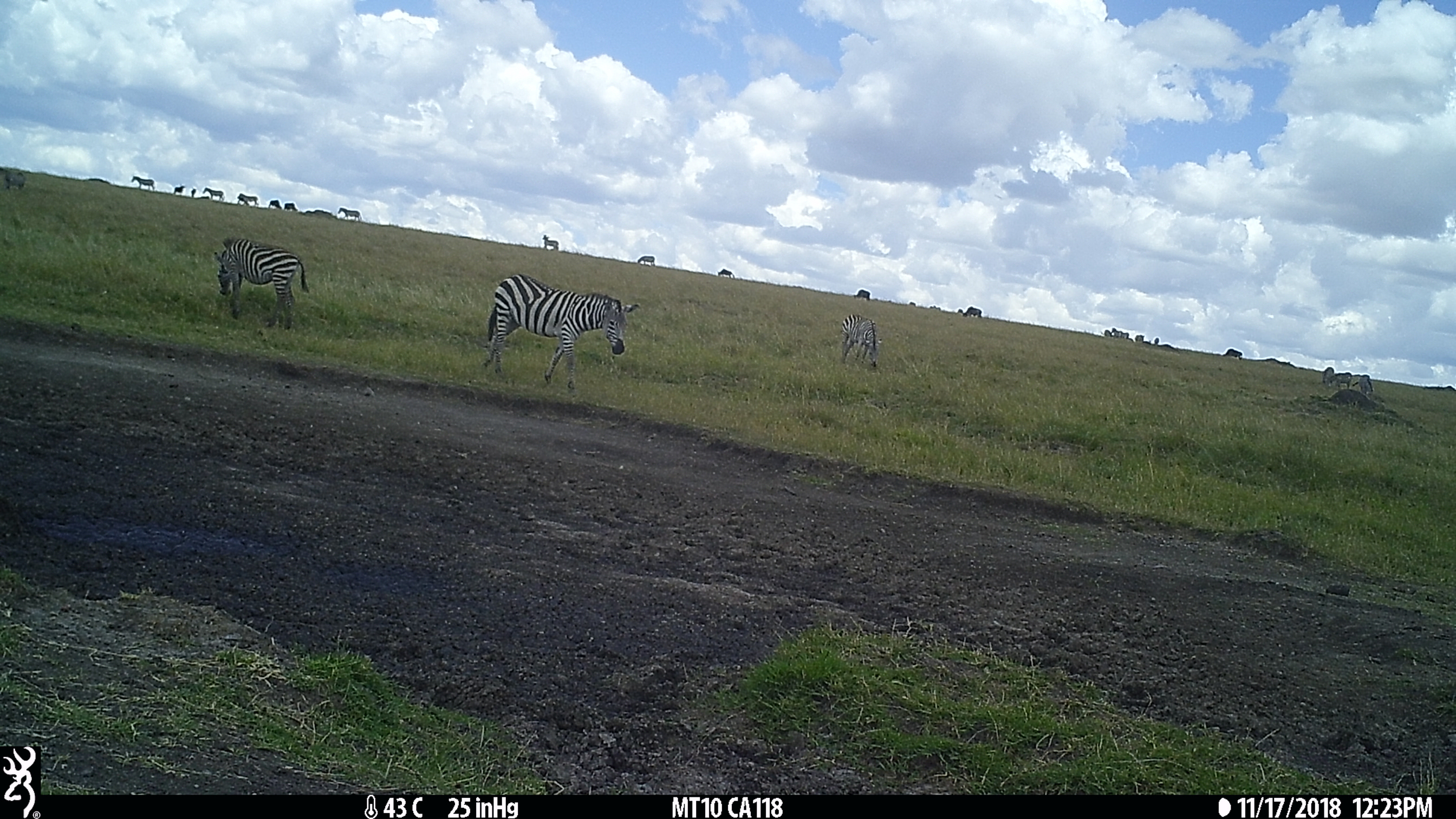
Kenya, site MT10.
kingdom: Animalia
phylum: Chordata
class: Mammalia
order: Perissodactyla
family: Equidae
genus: Equus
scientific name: Equus quagga burchellii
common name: burchell's zebra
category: zebra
Zebra (burchell's zebra) (Equus quagga burchellii).